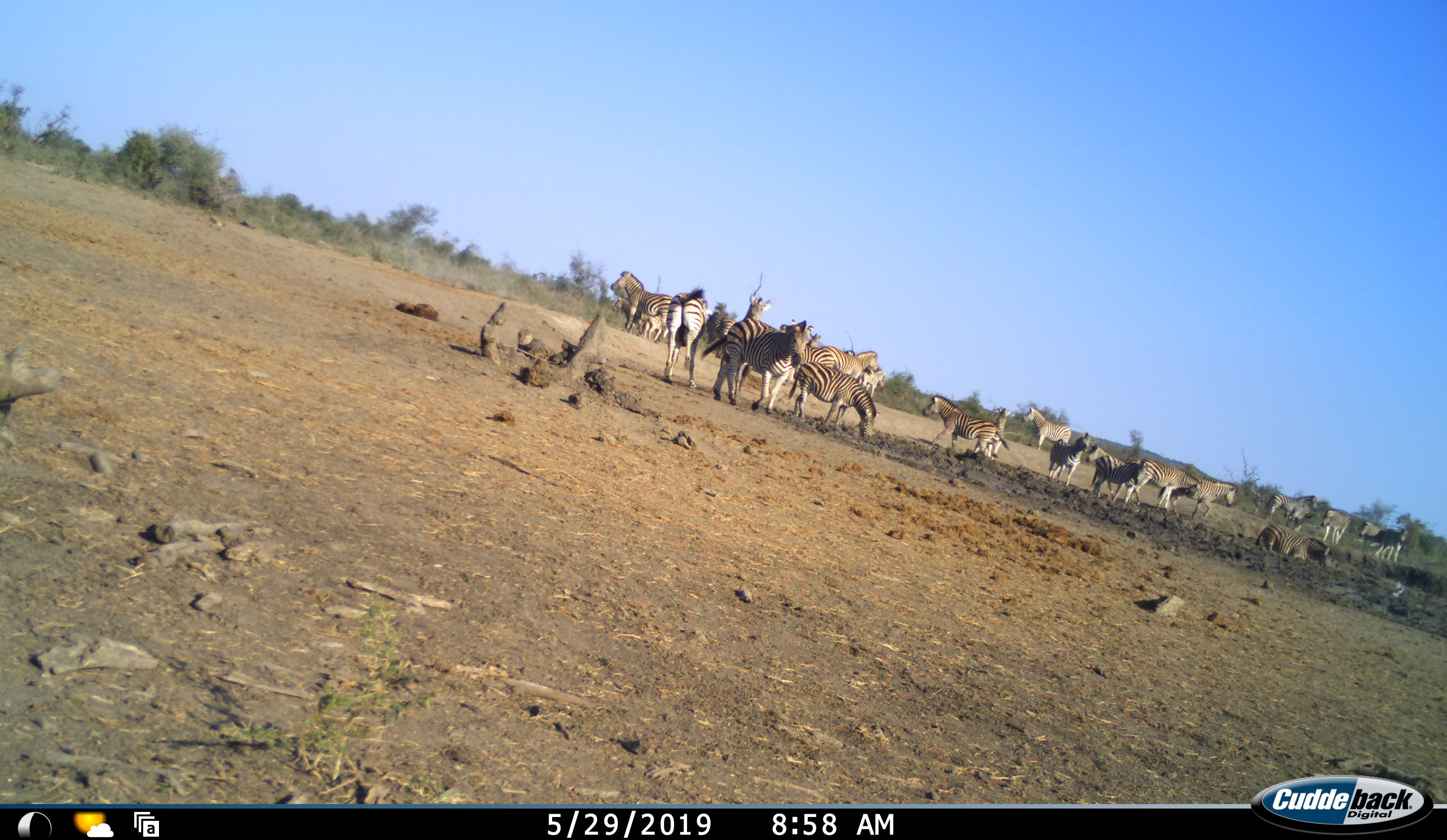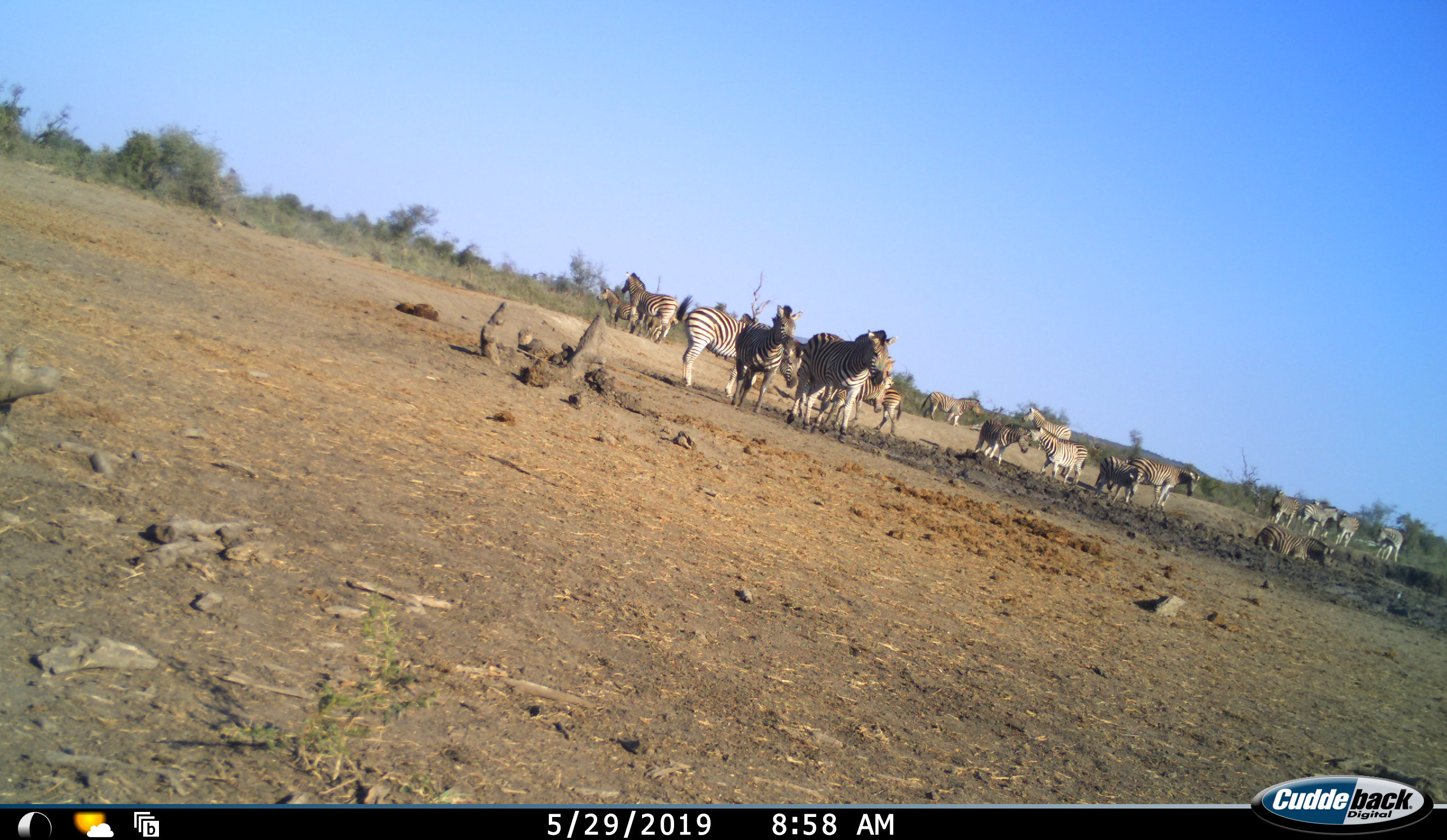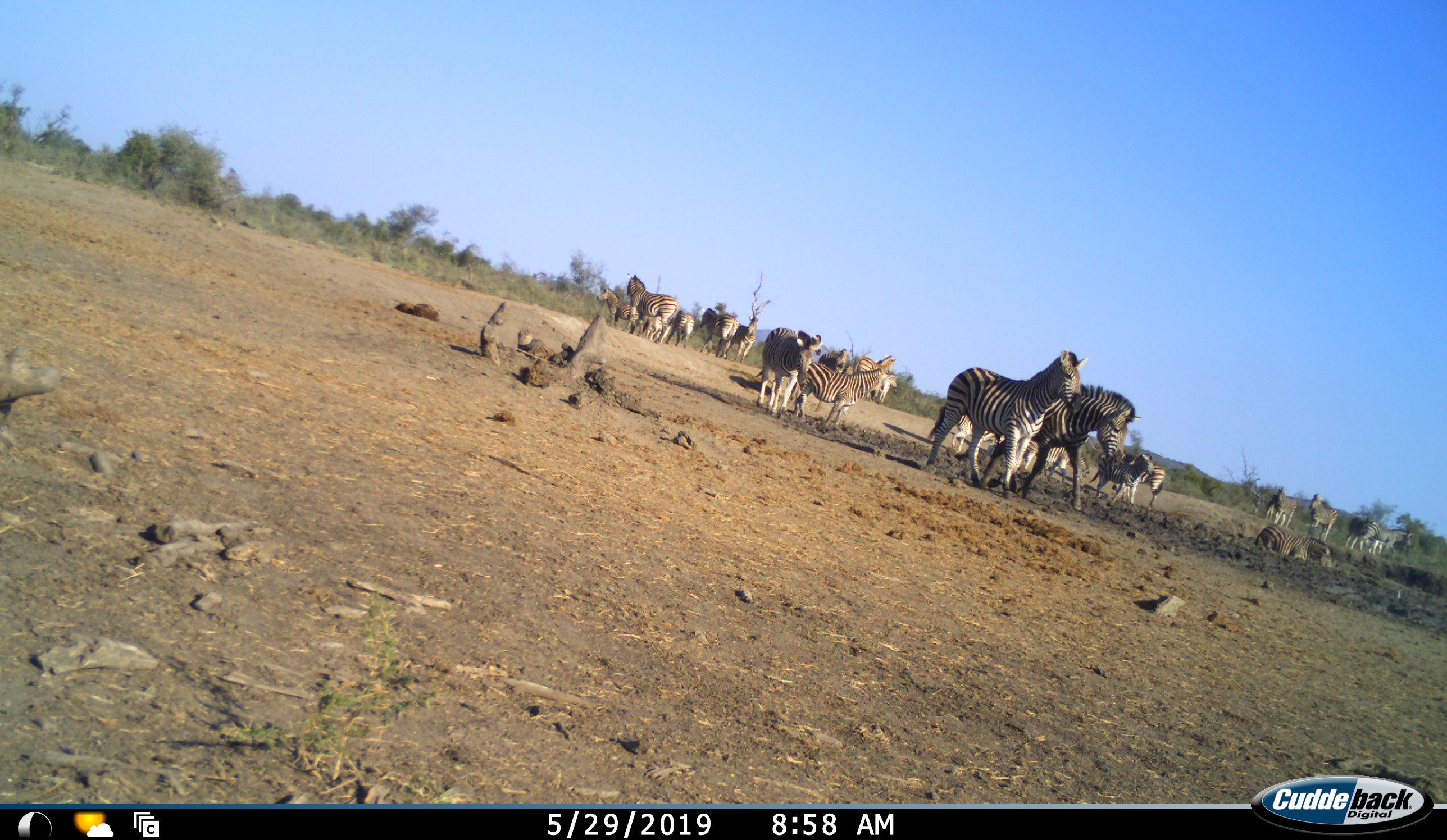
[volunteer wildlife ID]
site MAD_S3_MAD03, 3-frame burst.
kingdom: Animalia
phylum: Chordata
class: Mammalia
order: Perissodactyla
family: Equidae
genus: Equus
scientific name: Equus quagga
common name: plains zebra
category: zebraplains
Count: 11-50.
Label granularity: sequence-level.